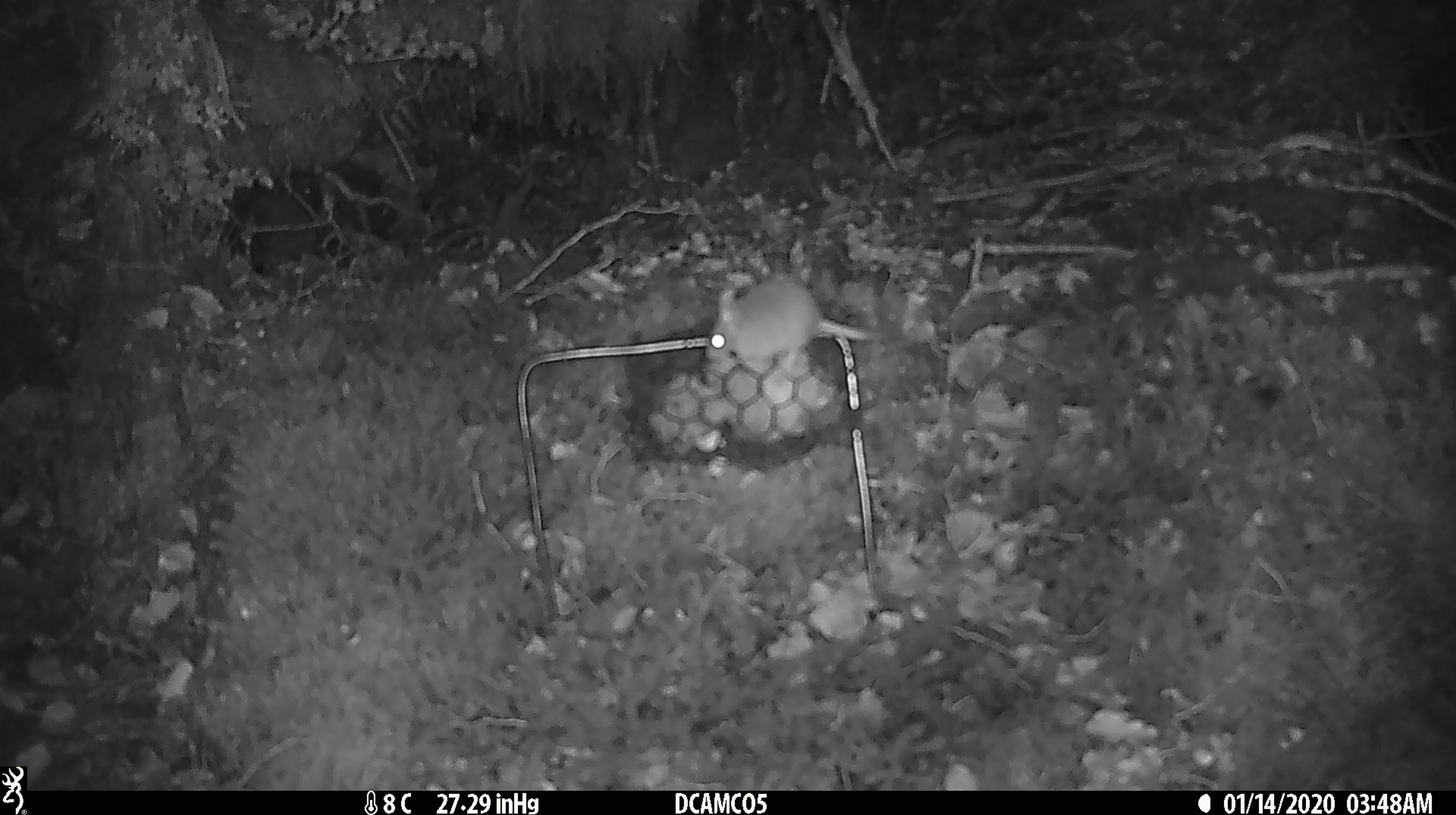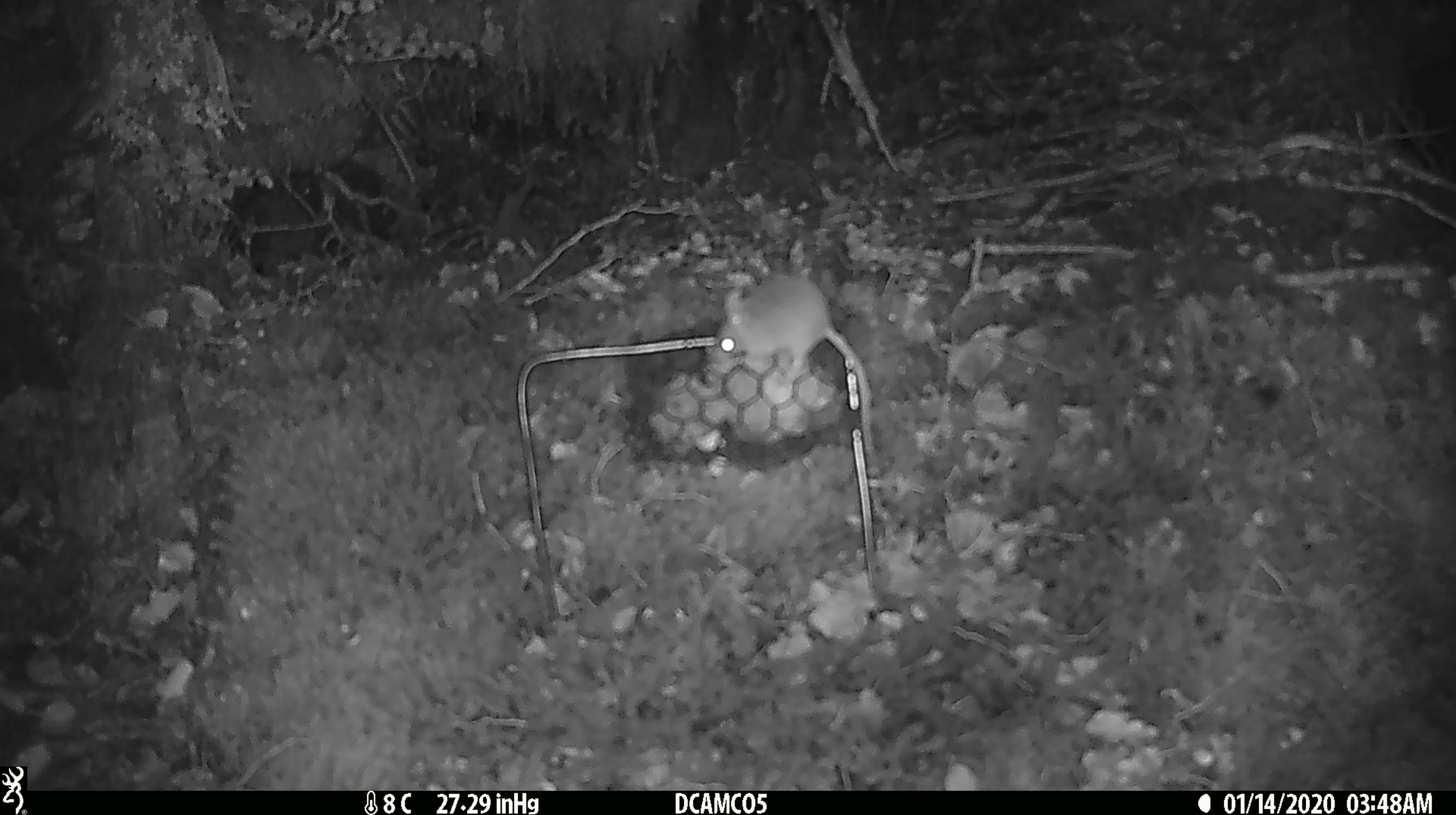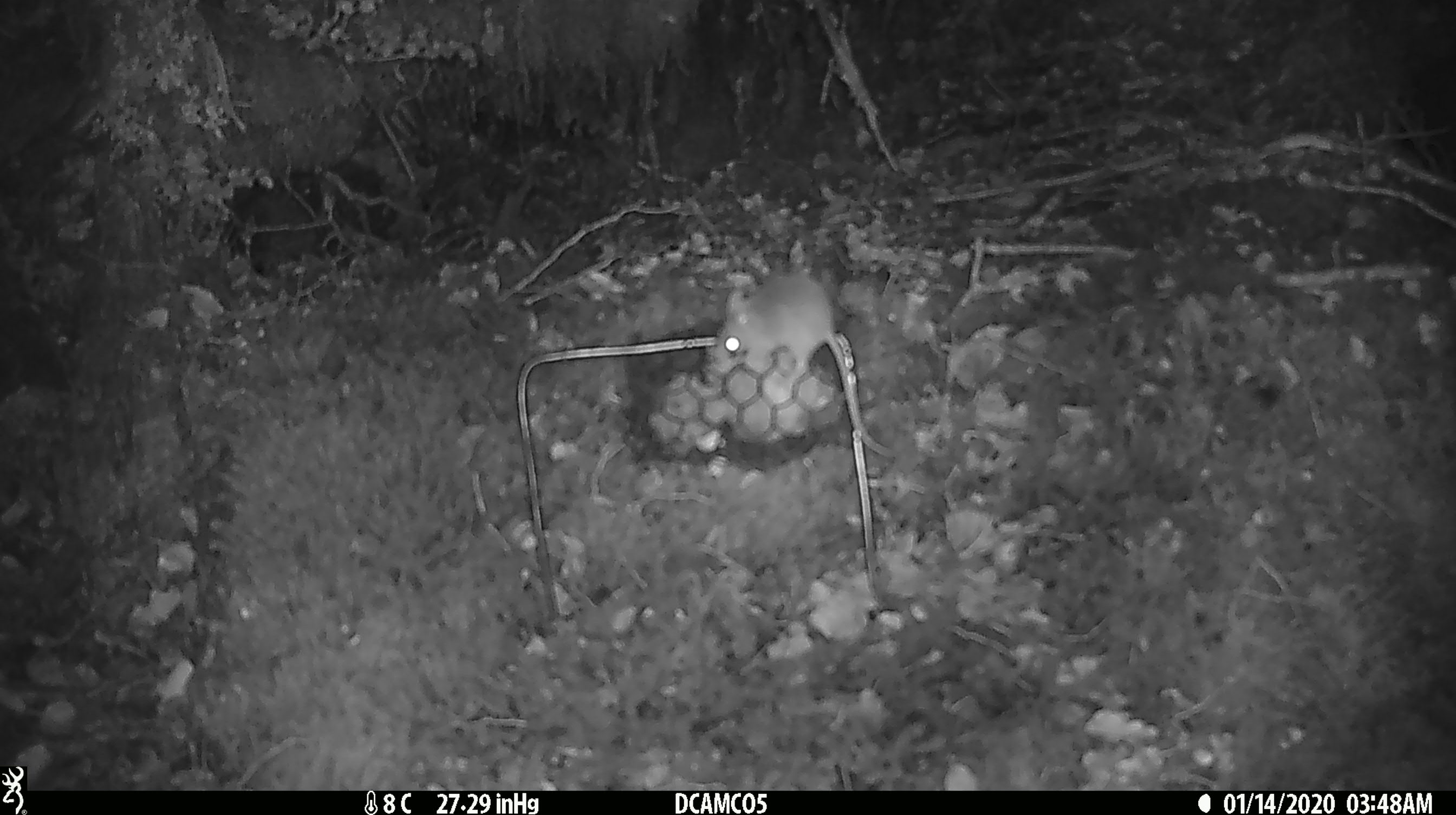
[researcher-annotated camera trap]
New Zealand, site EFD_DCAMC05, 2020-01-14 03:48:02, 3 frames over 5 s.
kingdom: Animalia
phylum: Chordata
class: Mammalia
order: Rodentia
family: Muridae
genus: Mus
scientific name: Mus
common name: mouse